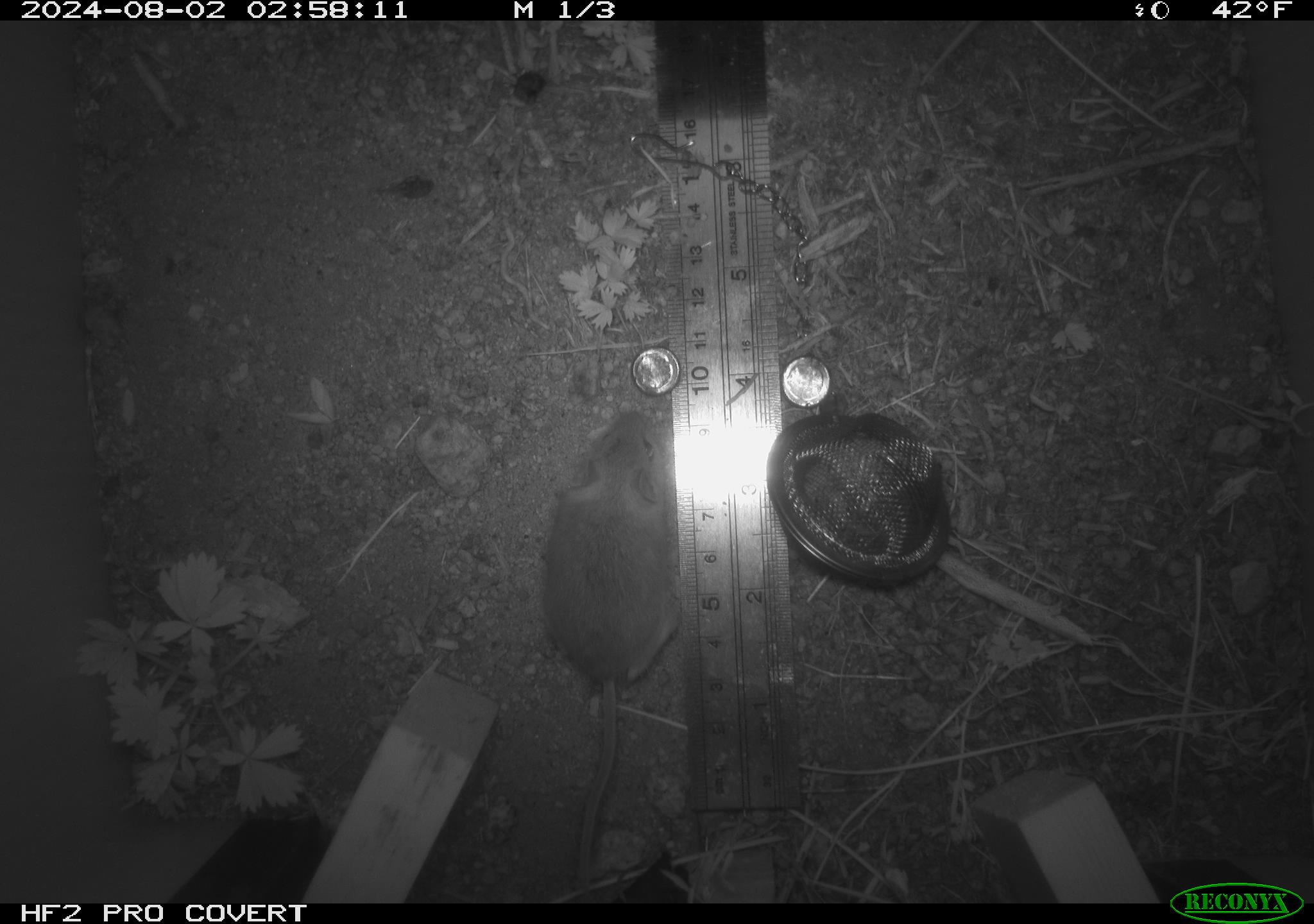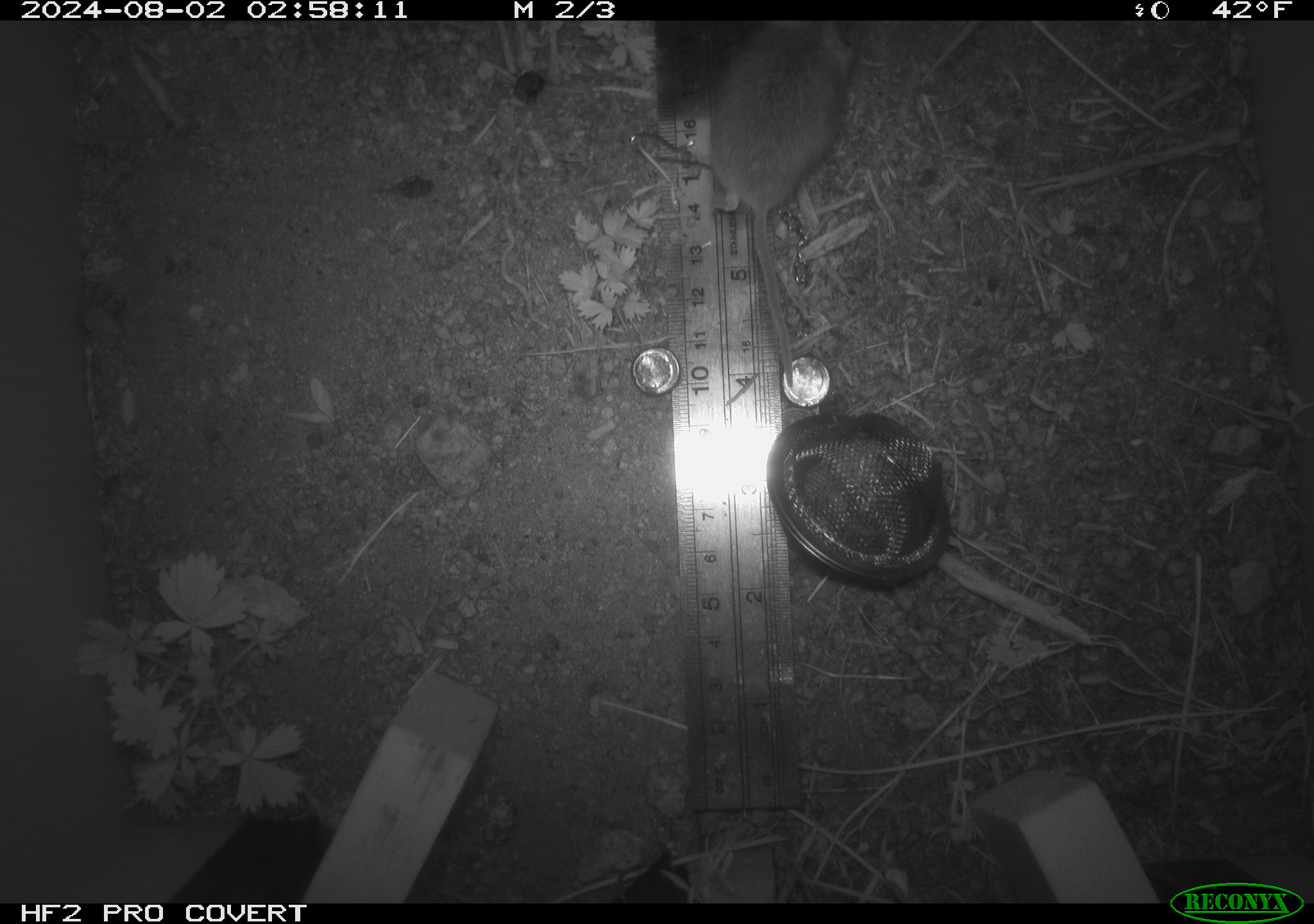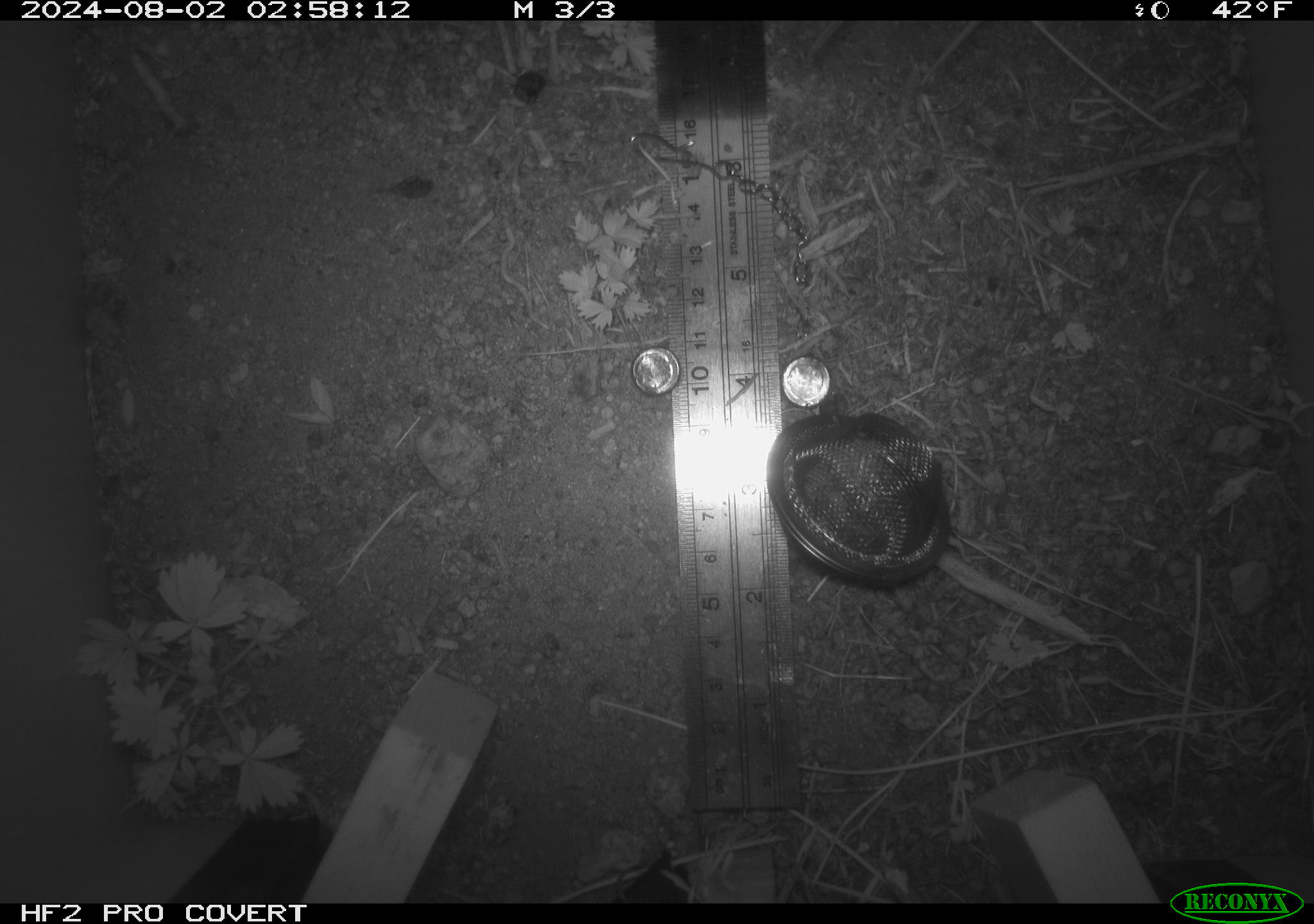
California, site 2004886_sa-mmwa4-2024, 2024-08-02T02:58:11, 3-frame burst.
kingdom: Animalia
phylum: Chordata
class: Mammalia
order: Rodentia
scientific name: Rodentia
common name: mouse species